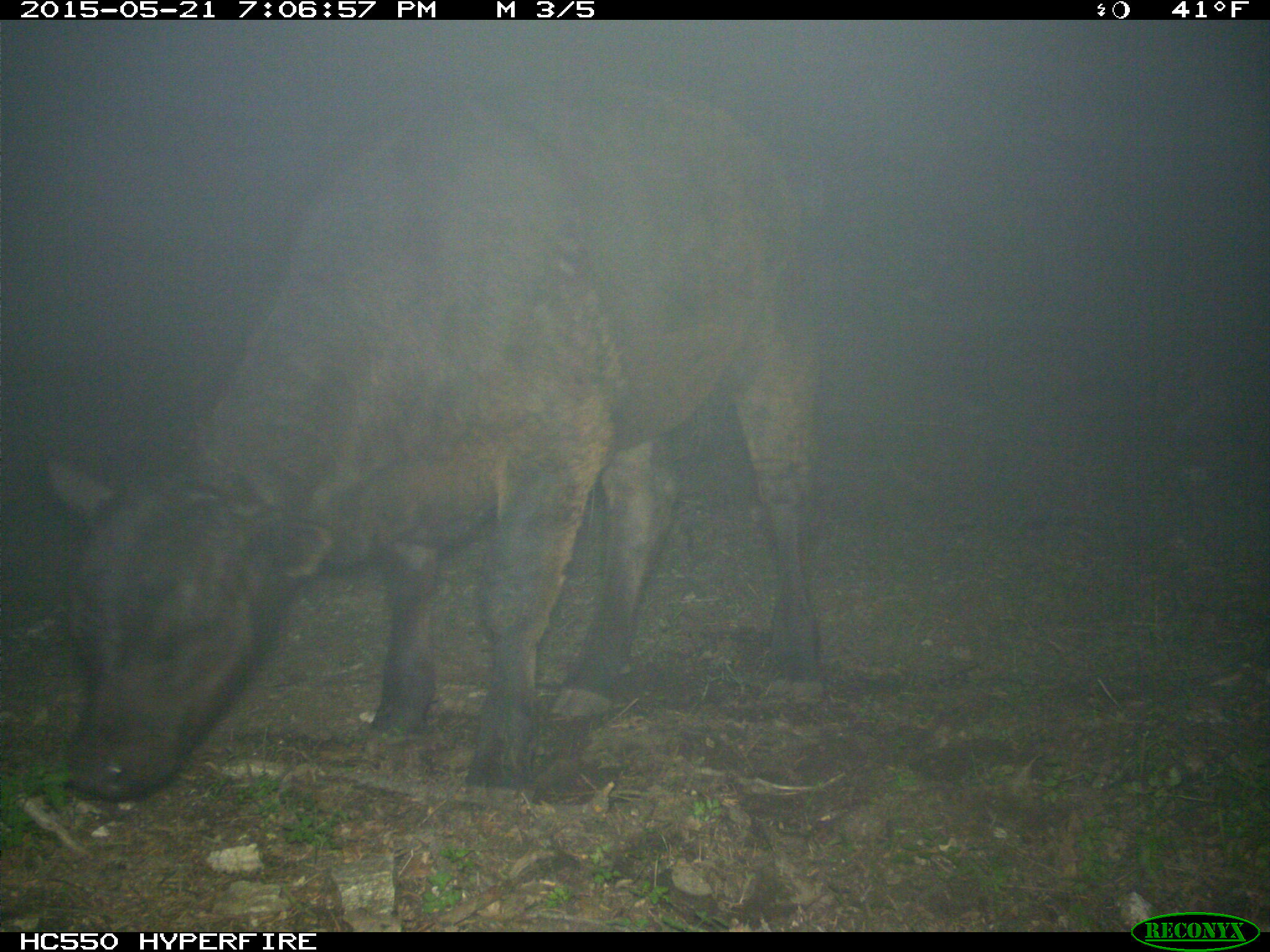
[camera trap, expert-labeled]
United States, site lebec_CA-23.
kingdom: Animalia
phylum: Chordata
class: Mammalia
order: Artiodactyla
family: Bovidae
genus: Bos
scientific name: Bos taurus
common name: domestic cow